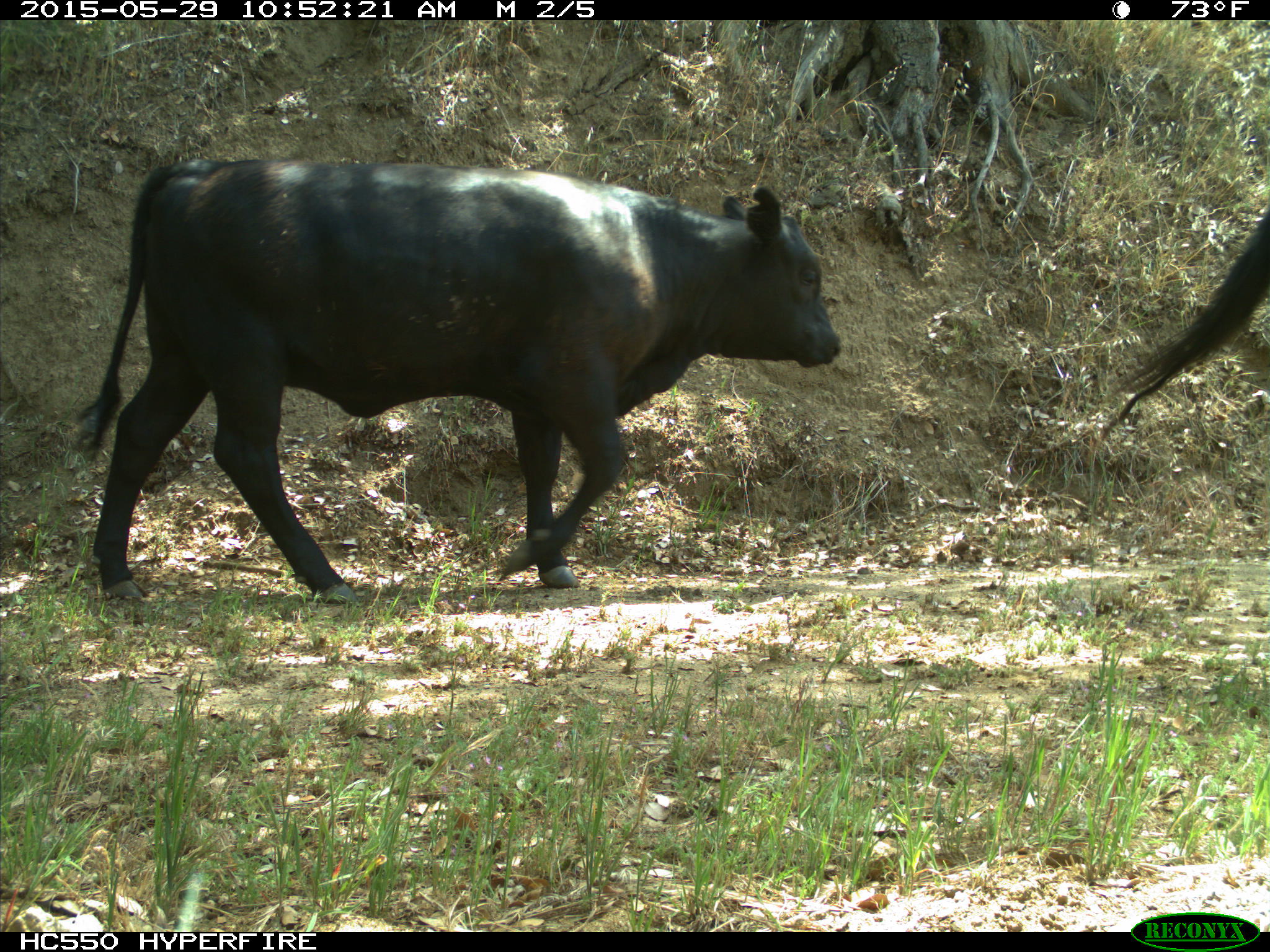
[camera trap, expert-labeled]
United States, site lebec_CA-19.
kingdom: Animalia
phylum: Chordata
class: Mammalia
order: Artiodactyla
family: Bovidae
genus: Bos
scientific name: Bos taurus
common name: domestic cow